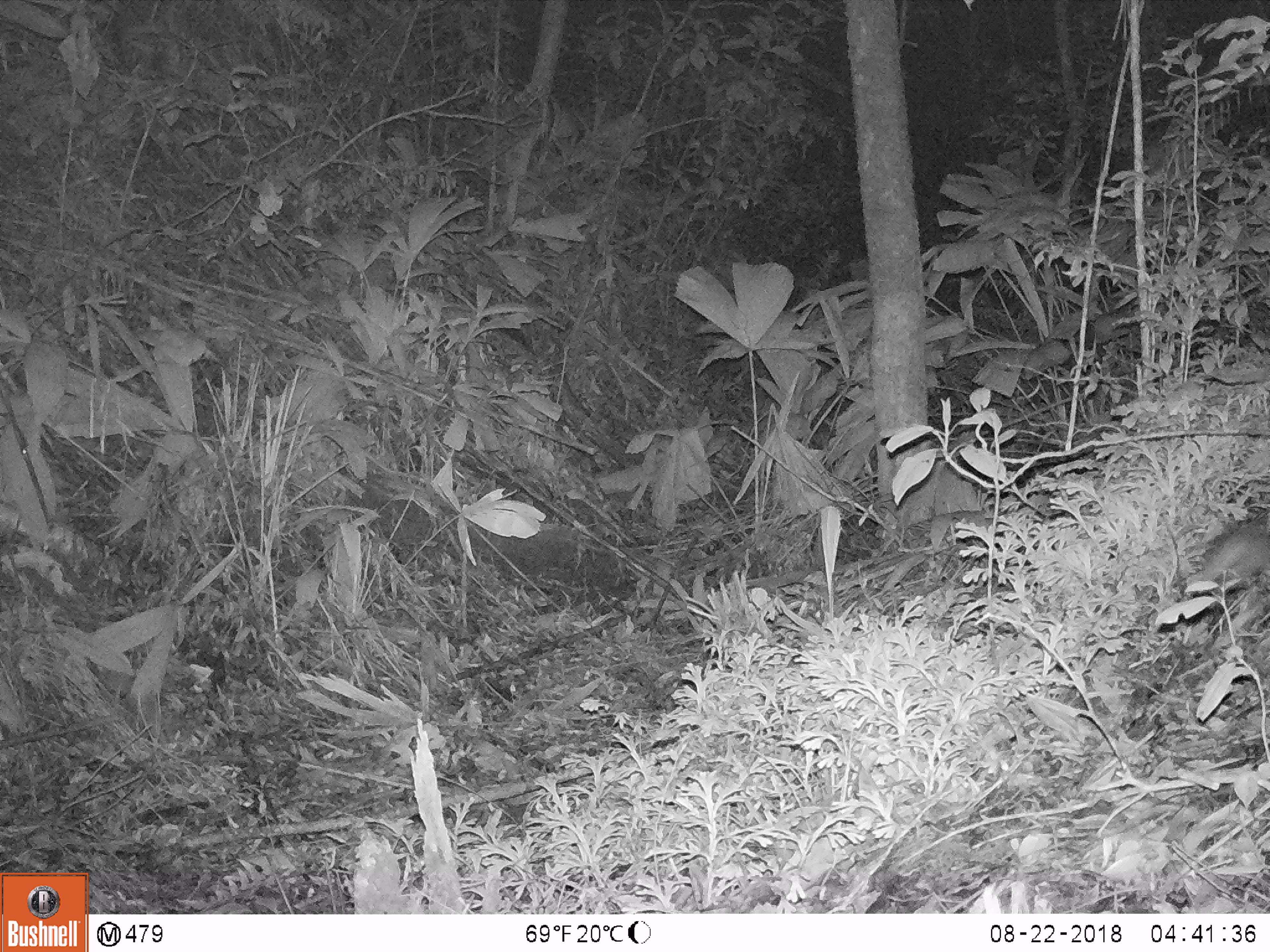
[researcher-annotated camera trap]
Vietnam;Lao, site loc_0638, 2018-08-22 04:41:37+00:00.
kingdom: Animalia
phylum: Chordata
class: Mammalia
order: Rodentia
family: Muridae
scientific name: Muridae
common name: old-world mice and rats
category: unidentified murid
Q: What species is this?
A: Unidentified murid (old-world mice and rats) (Muridae).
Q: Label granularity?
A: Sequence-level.